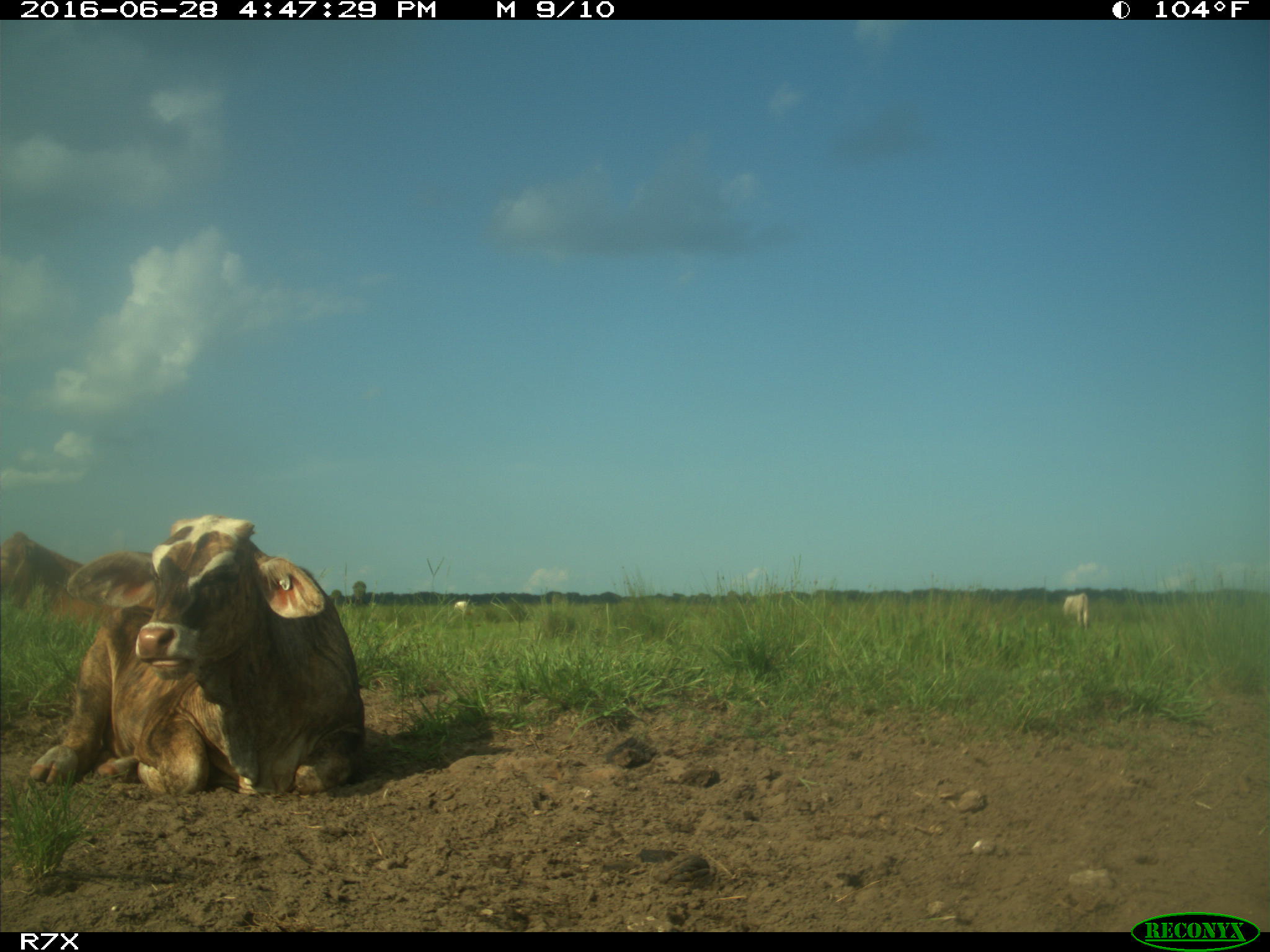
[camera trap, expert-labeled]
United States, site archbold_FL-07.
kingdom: Animalia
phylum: Chordata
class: Mammalia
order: Artiodactyla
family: Bovidae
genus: Bos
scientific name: Bos taurus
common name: domestic cow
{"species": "Bos taurus (domestic cow)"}